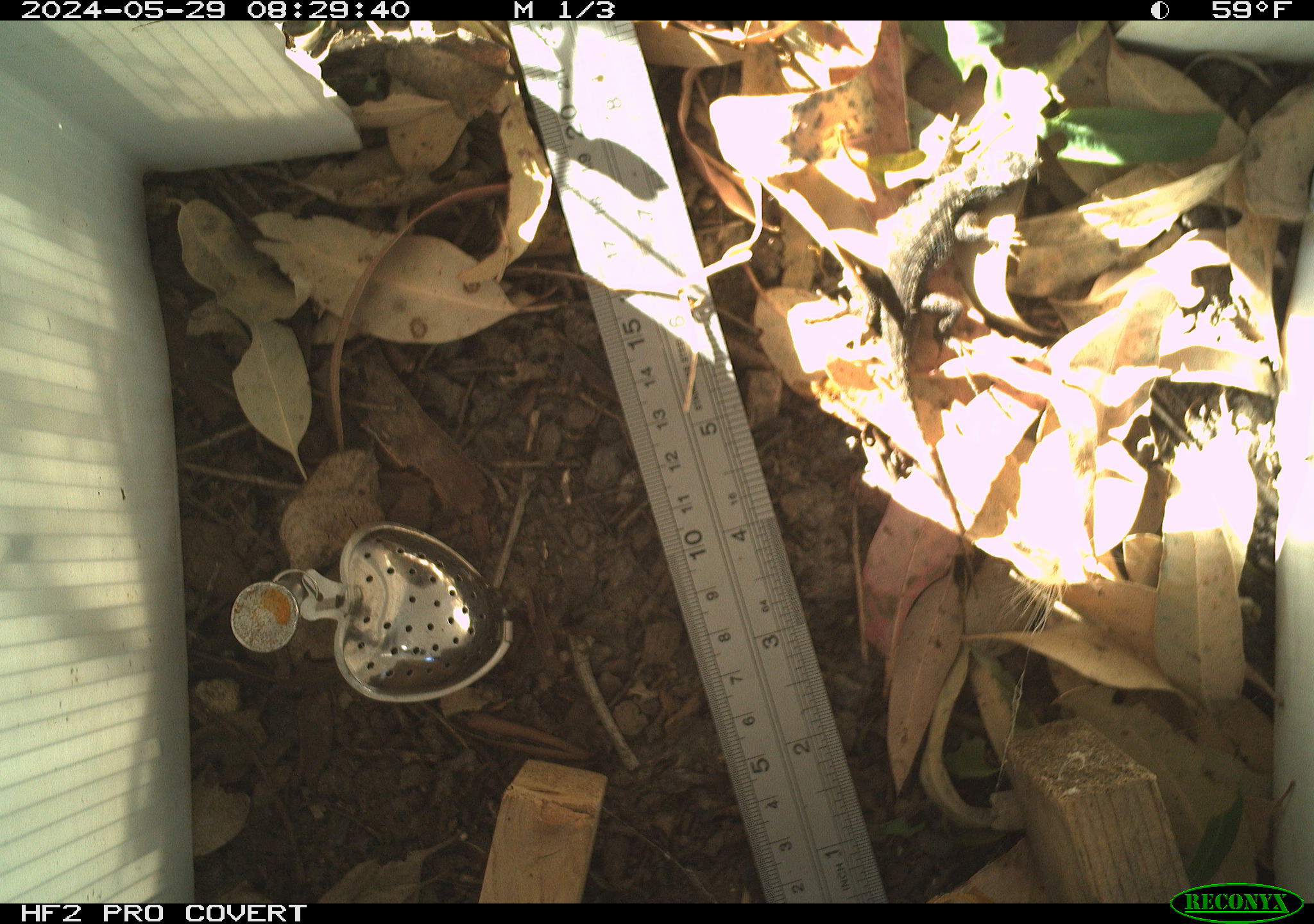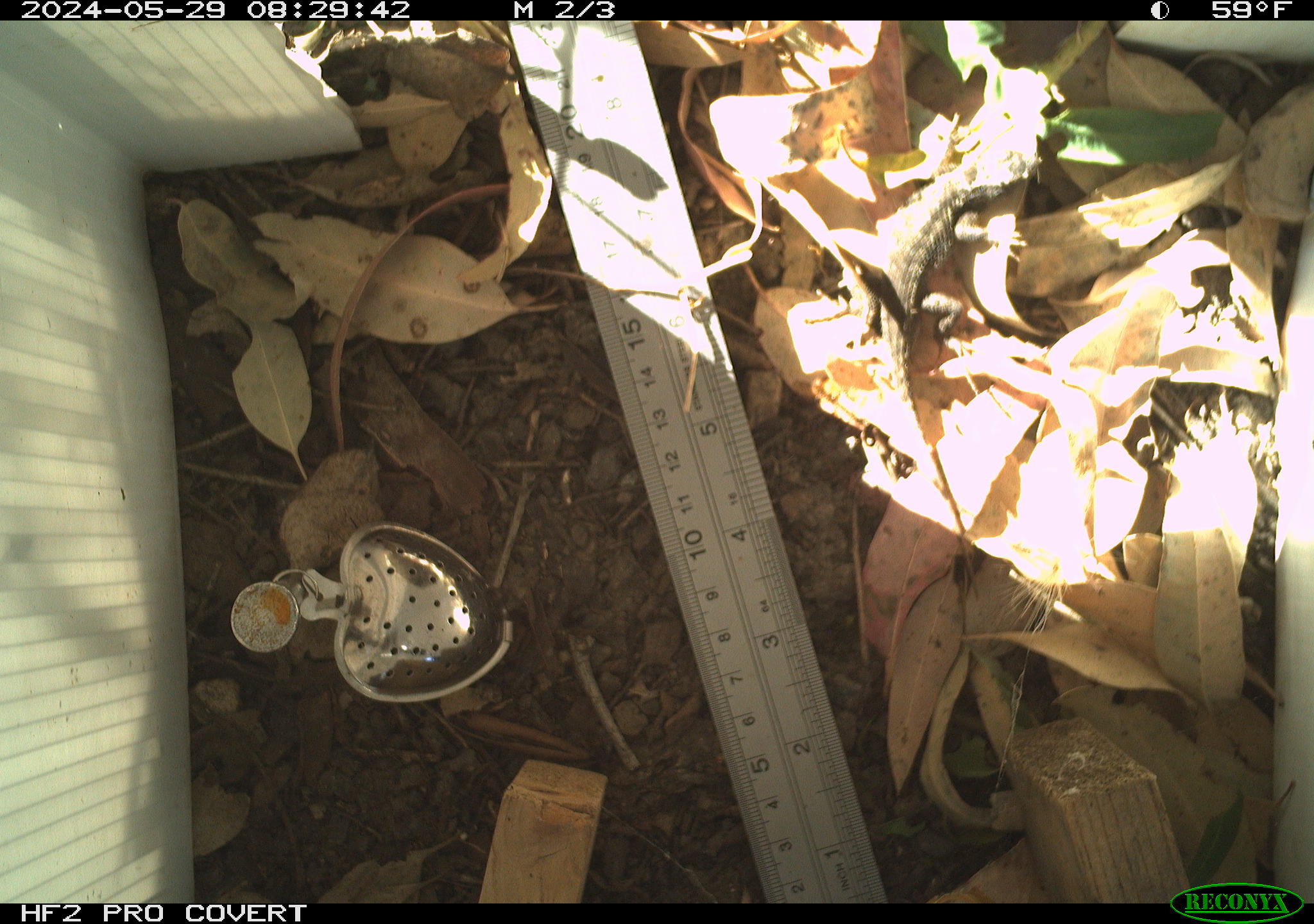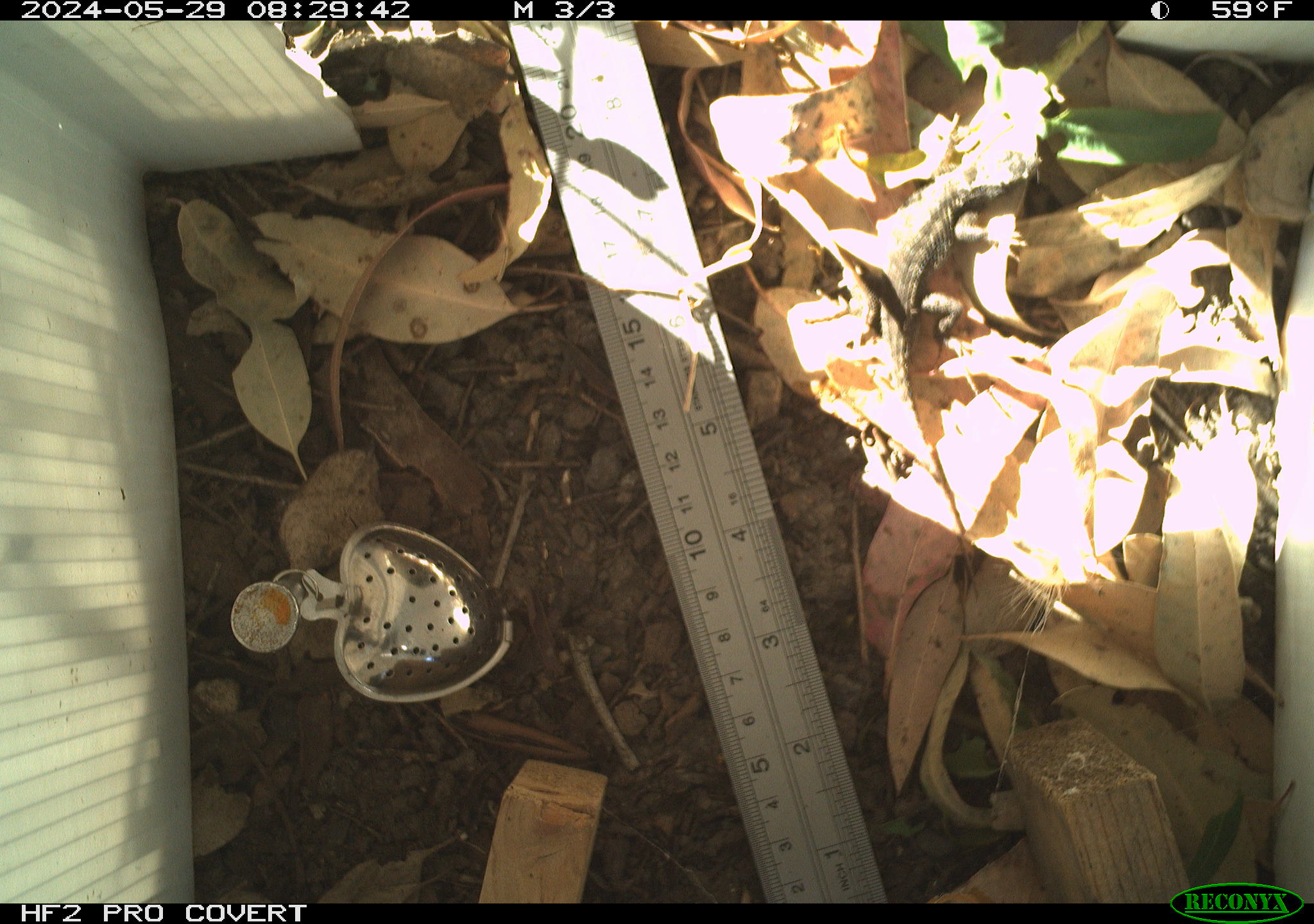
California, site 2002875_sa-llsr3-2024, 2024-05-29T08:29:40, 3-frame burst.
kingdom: Animalia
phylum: Chordata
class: Reptilia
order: Squamata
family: Phrynosomatidae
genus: Sceloporus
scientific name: Sceloporus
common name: spiny lizards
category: sceloporus species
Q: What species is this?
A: Sceloporus species (spiny lizards) (Sceloporus).